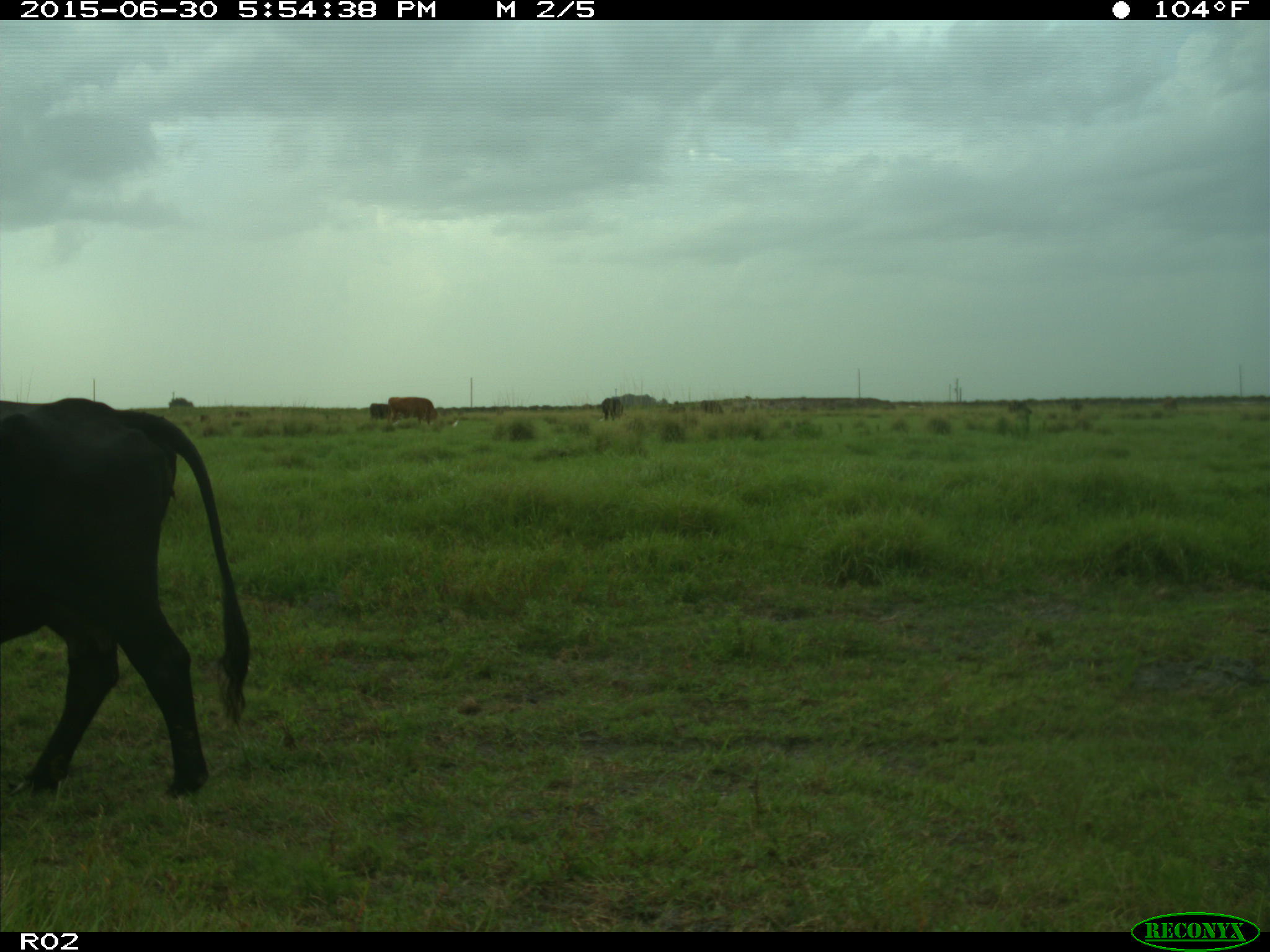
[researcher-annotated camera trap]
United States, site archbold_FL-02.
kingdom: Animalia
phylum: Chordata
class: Mammalia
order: Artiodactyla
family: Bovidae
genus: Bos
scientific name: Bos taurus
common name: domestic cow